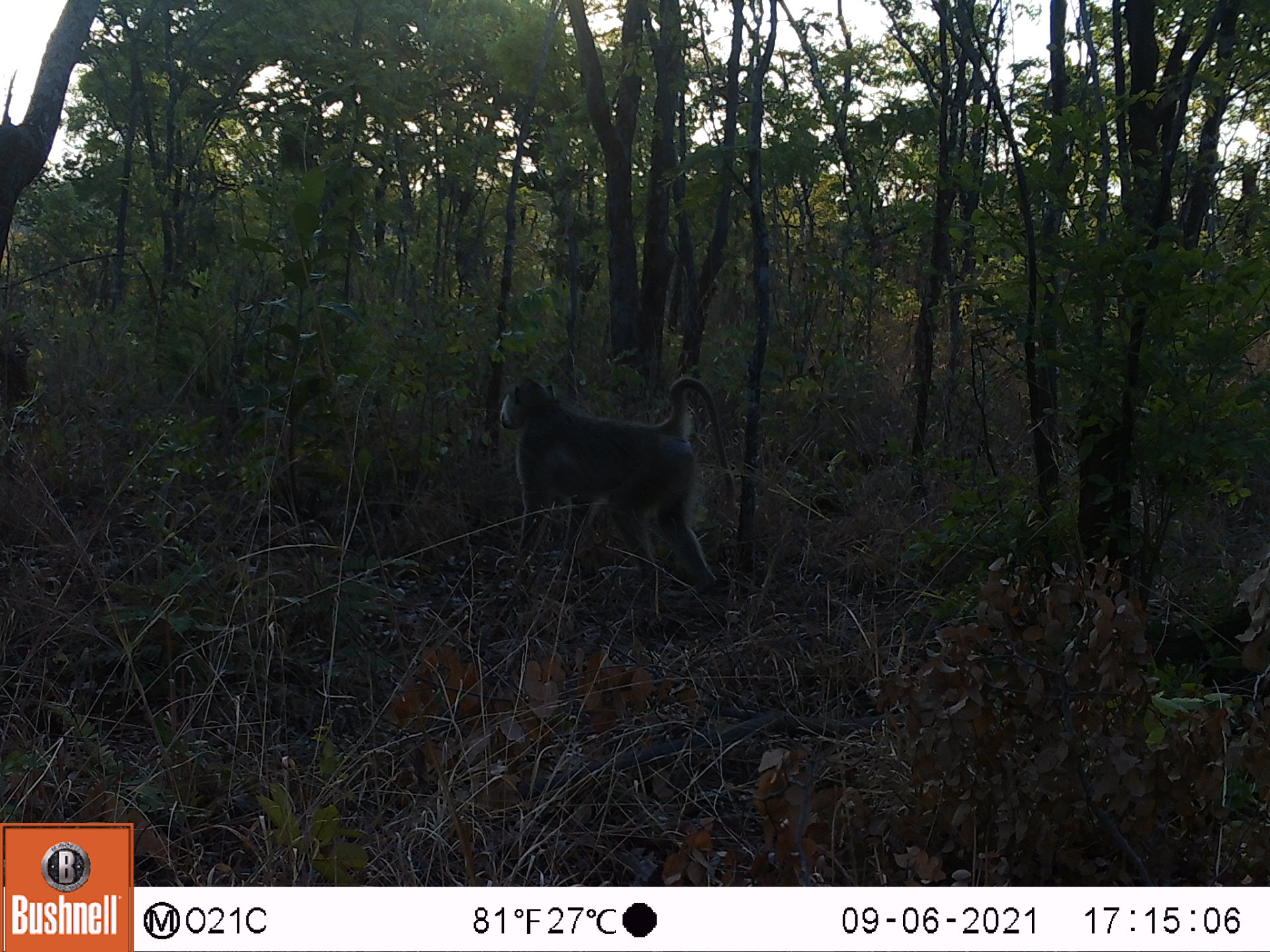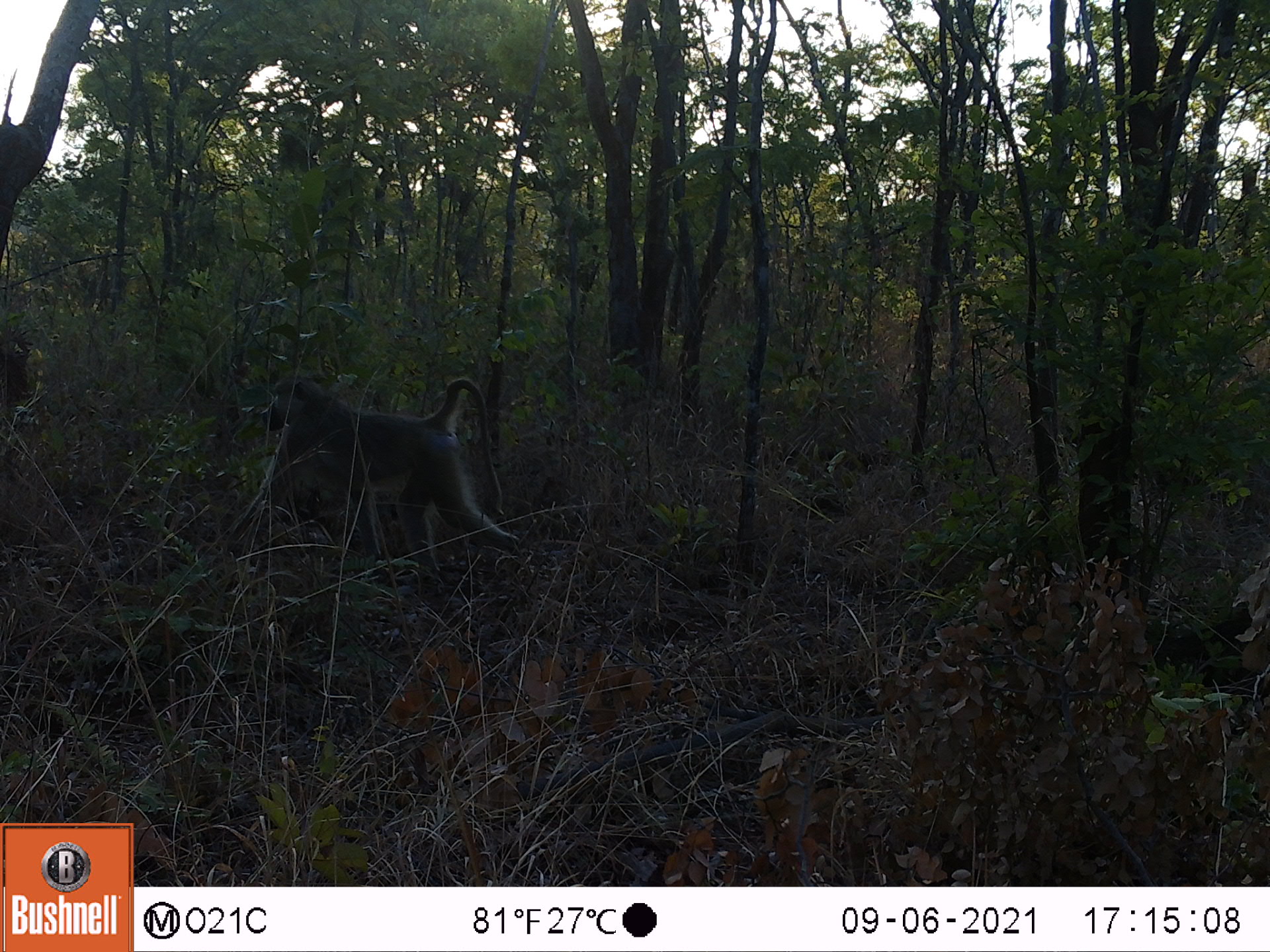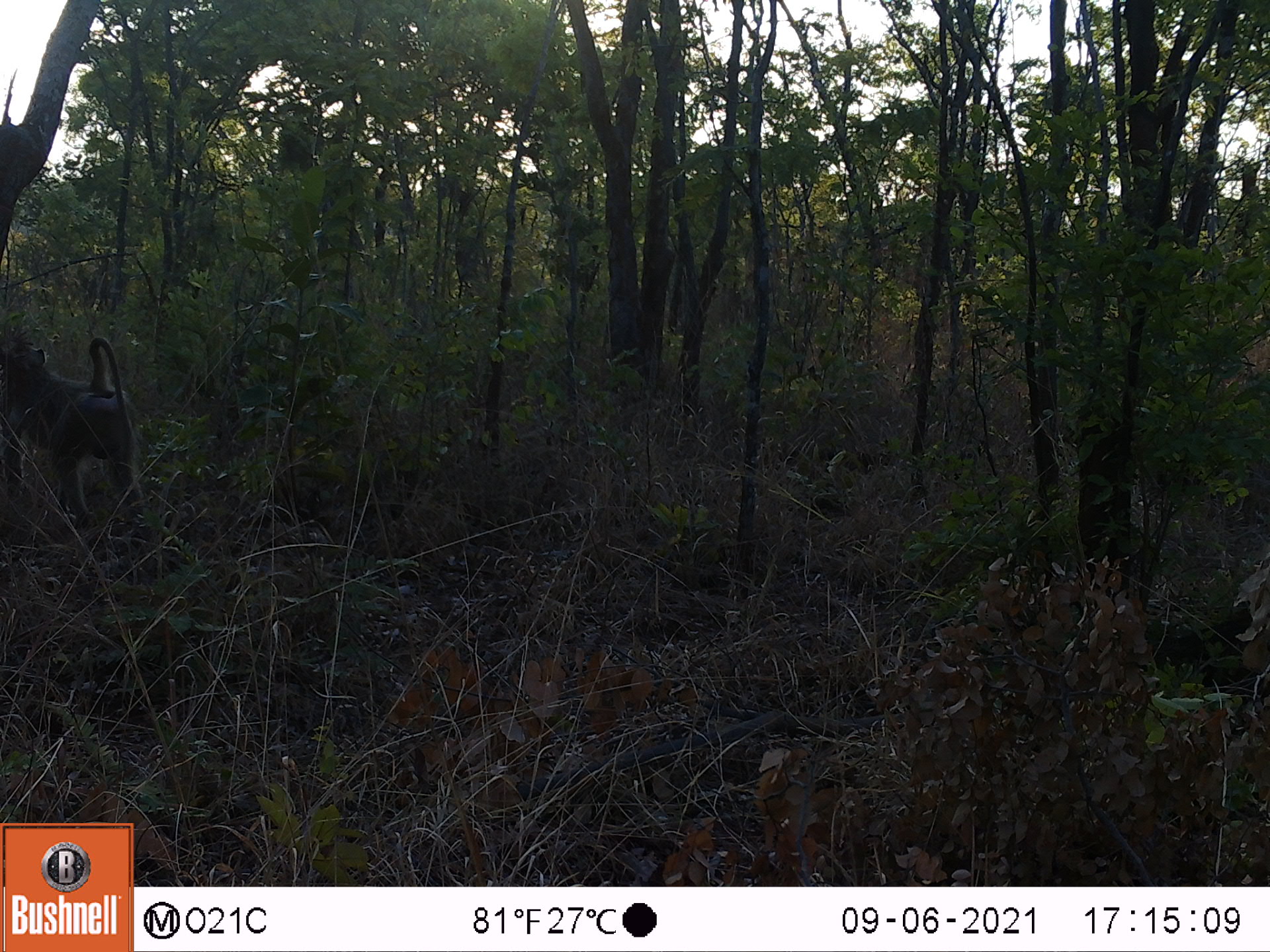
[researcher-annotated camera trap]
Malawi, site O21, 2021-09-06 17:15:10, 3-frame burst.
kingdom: Animalia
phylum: Chordata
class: Mammalia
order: Primates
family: Cercopithecidae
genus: Papio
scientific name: Papio cynocephalus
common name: yellow baboon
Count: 1.